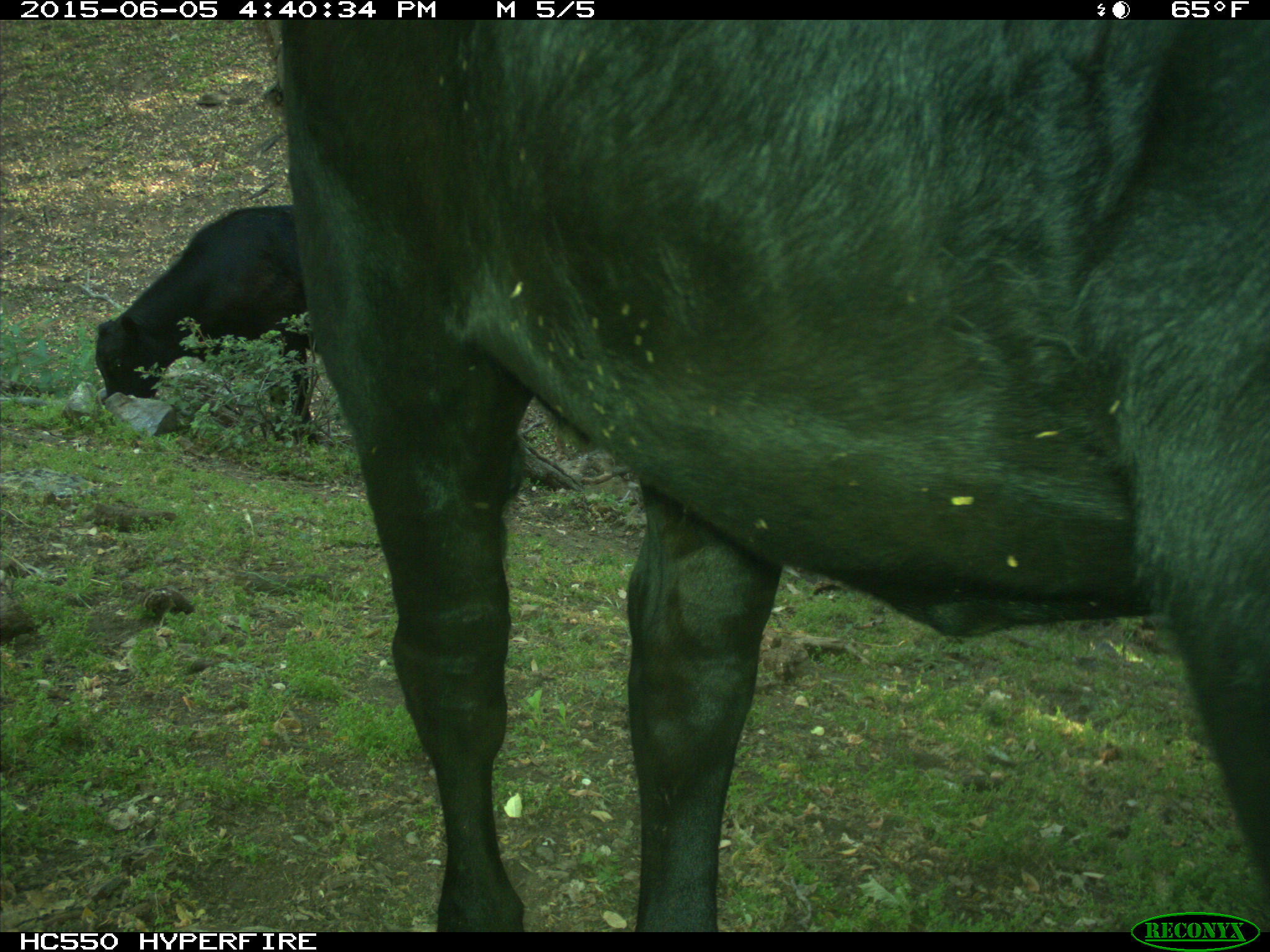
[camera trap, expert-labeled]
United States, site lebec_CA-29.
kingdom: Animalia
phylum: Chordata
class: Mammalia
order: Artiodactyla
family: Bovidae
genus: Bos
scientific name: Bos taurus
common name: domestic cow